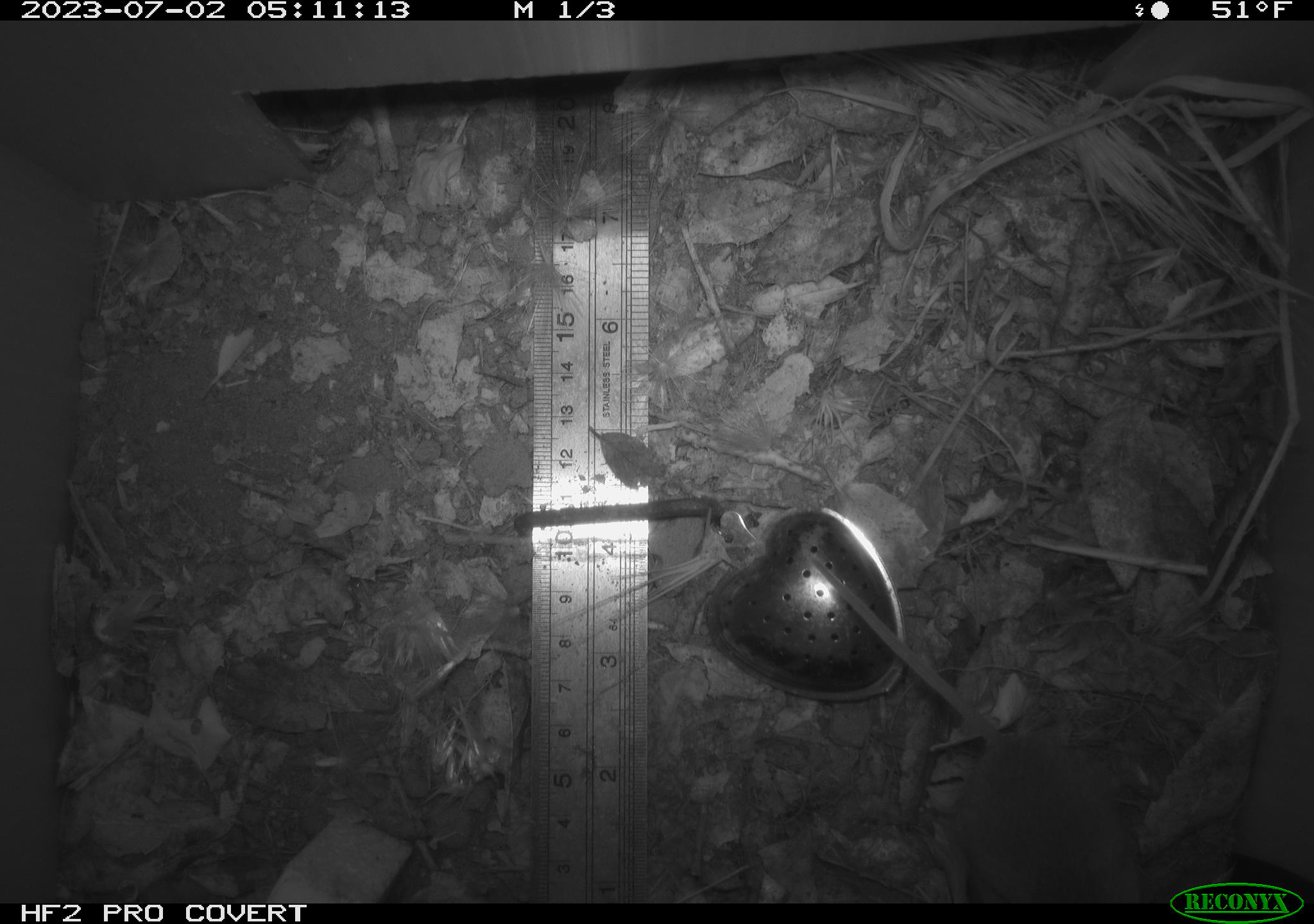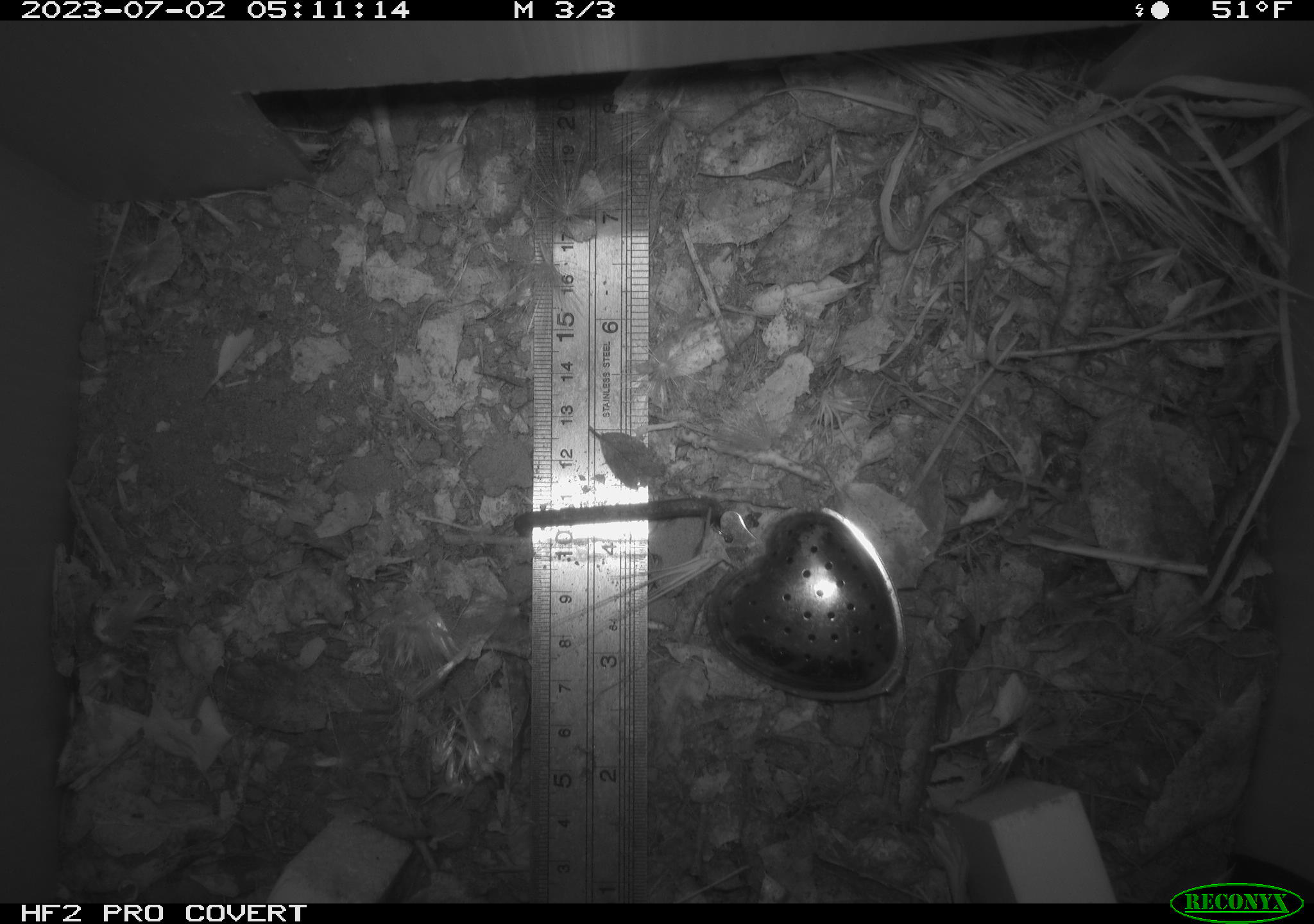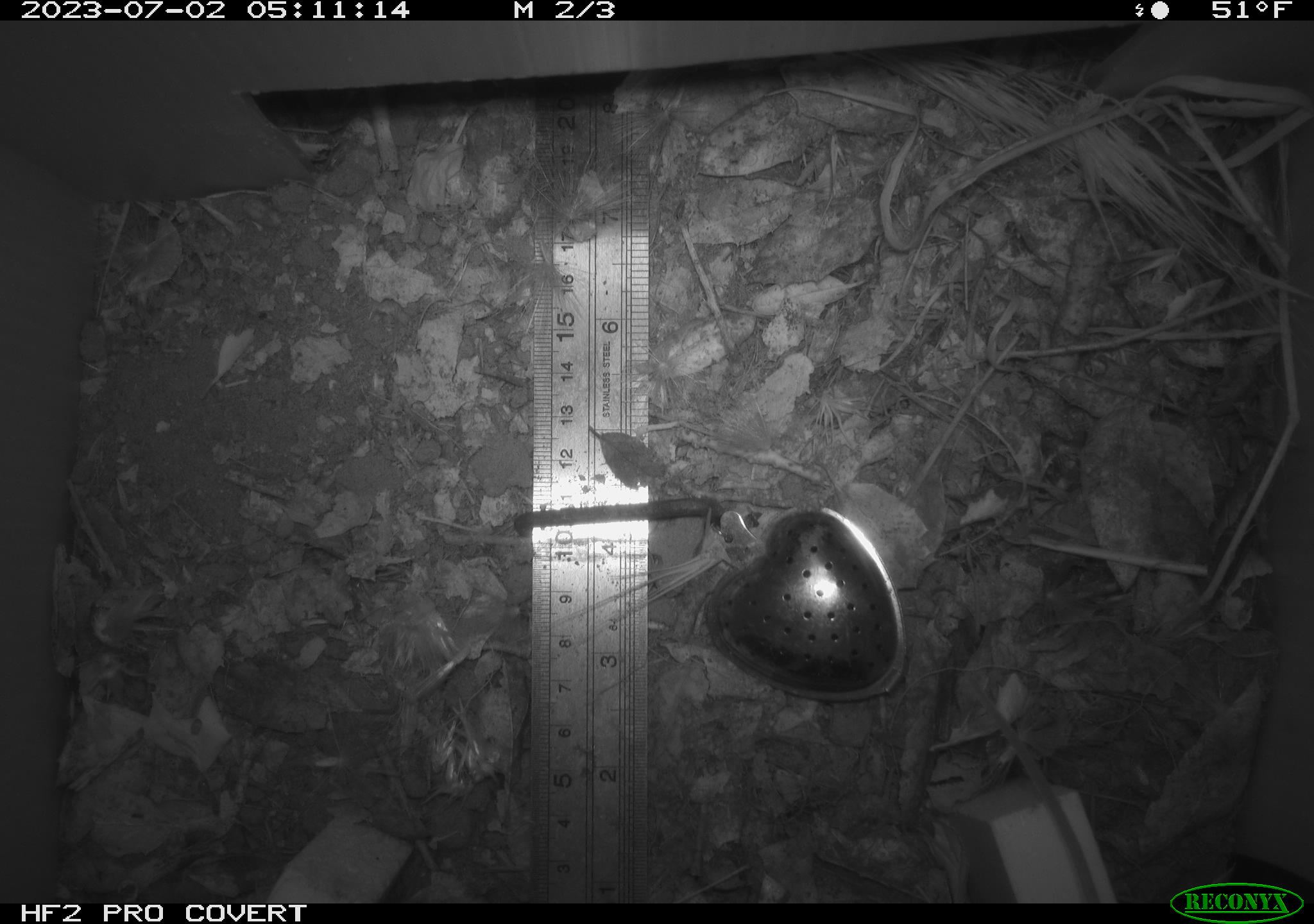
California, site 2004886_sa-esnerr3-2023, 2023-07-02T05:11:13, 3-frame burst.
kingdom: Animalia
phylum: Chordata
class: Mammalia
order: Rodentia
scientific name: Rodentia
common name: mouse species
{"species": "mouse species (Rodentia)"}